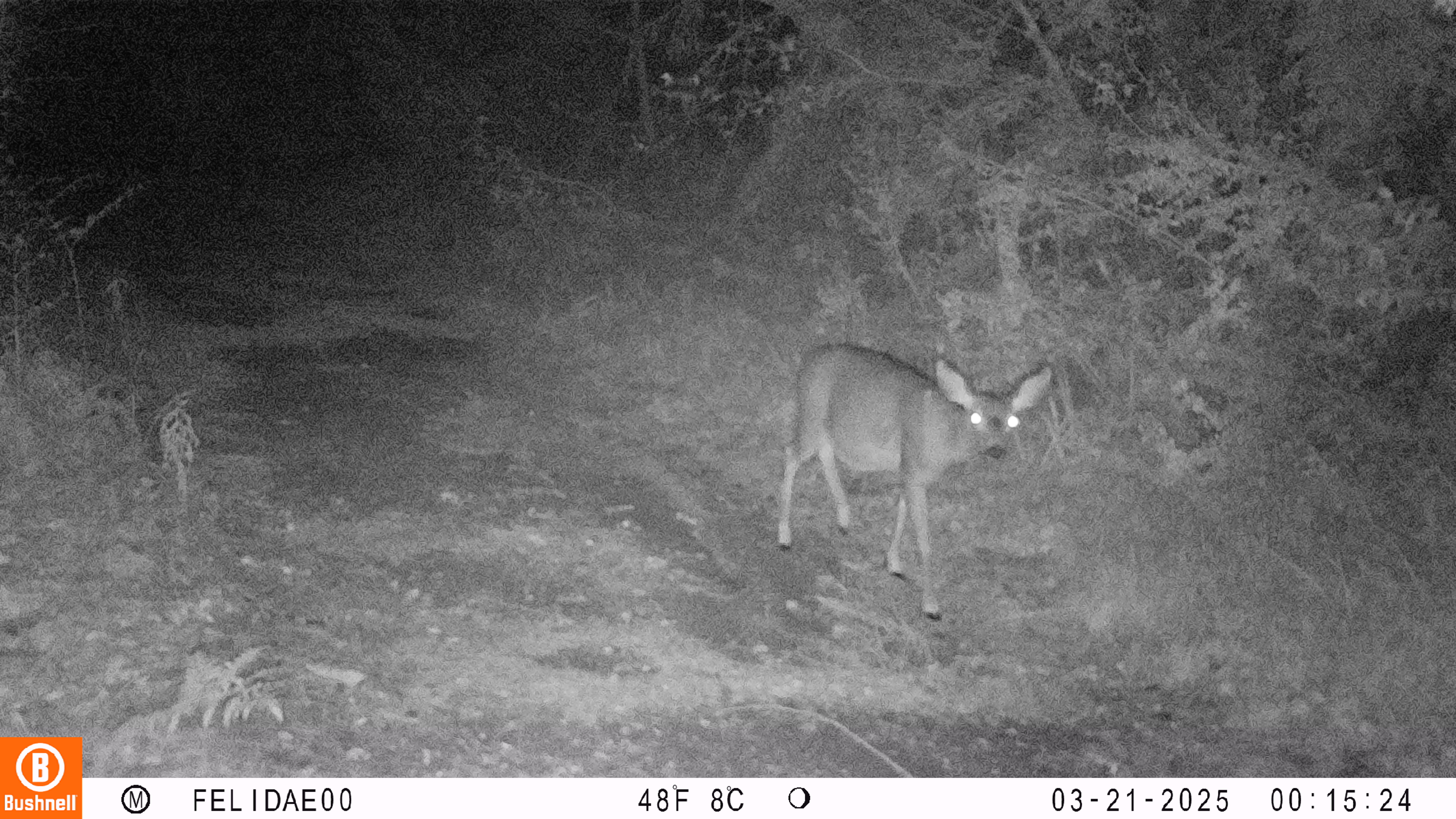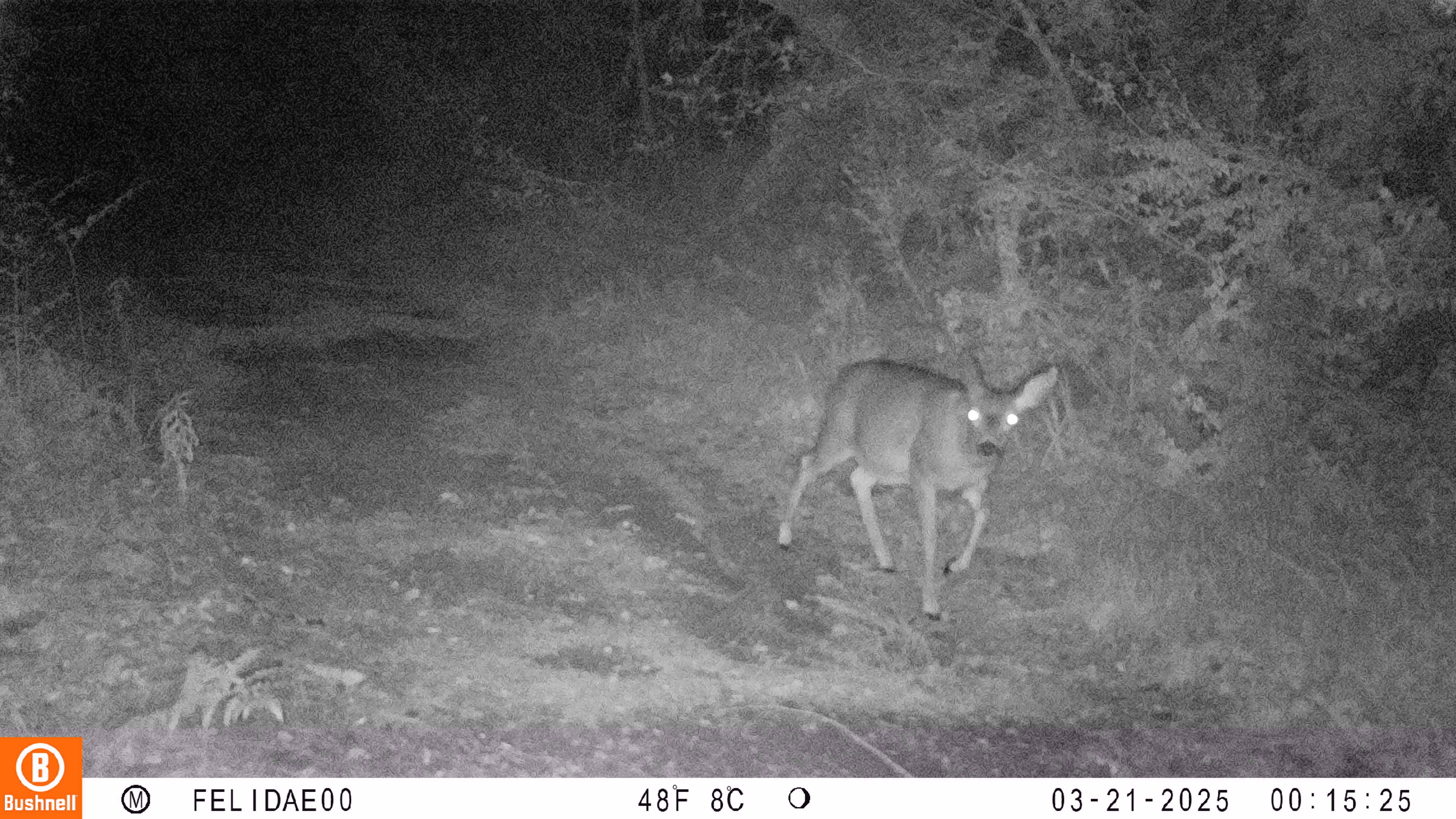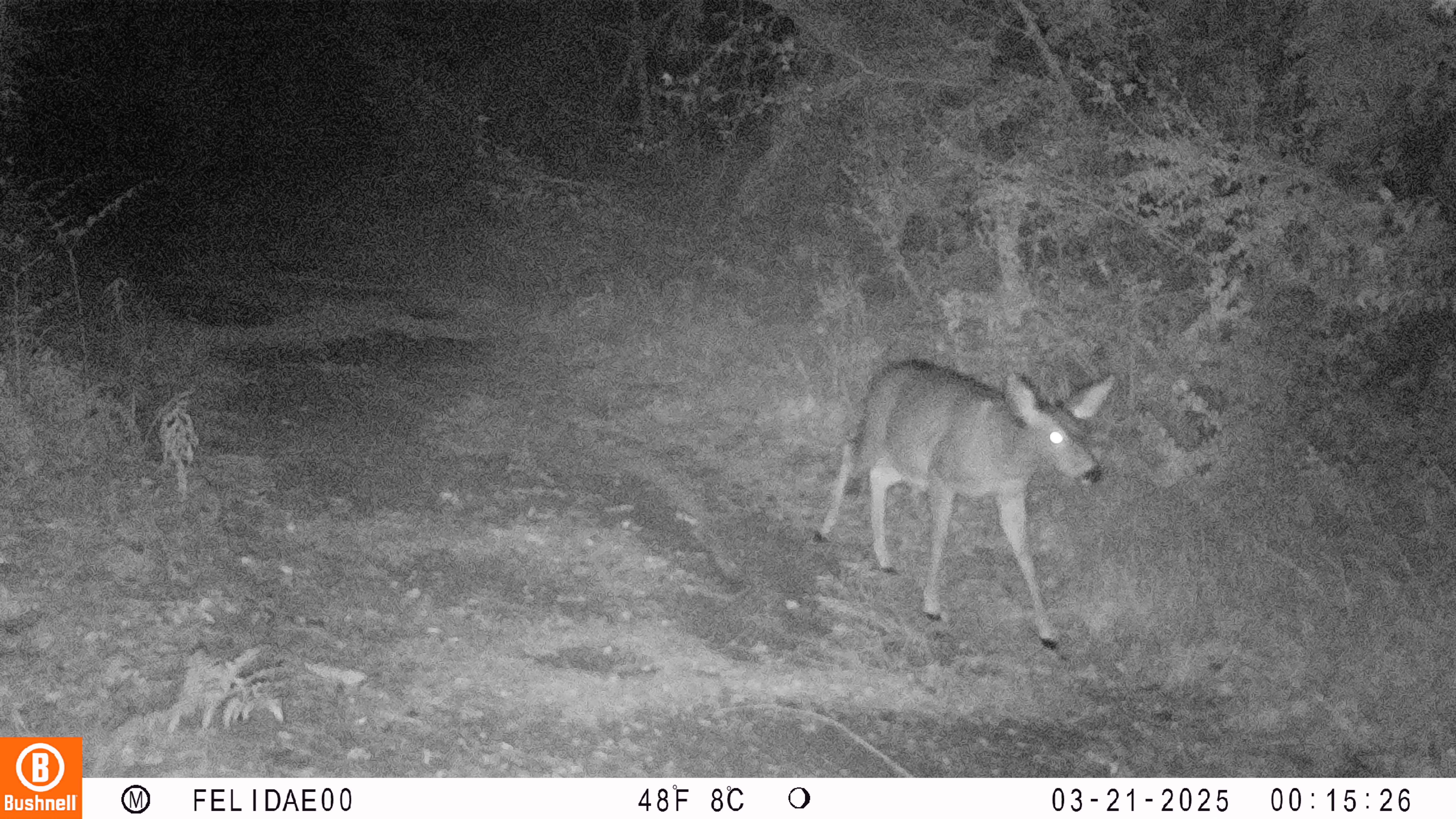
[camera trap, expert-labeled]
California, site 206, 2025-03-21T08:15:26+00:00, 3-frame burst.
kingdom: Animalia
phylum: Chordata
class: Mammalia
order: Artiodactyla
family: Cervidae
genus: Odocoileus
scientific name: Odocoileus hemionus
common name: mule deer